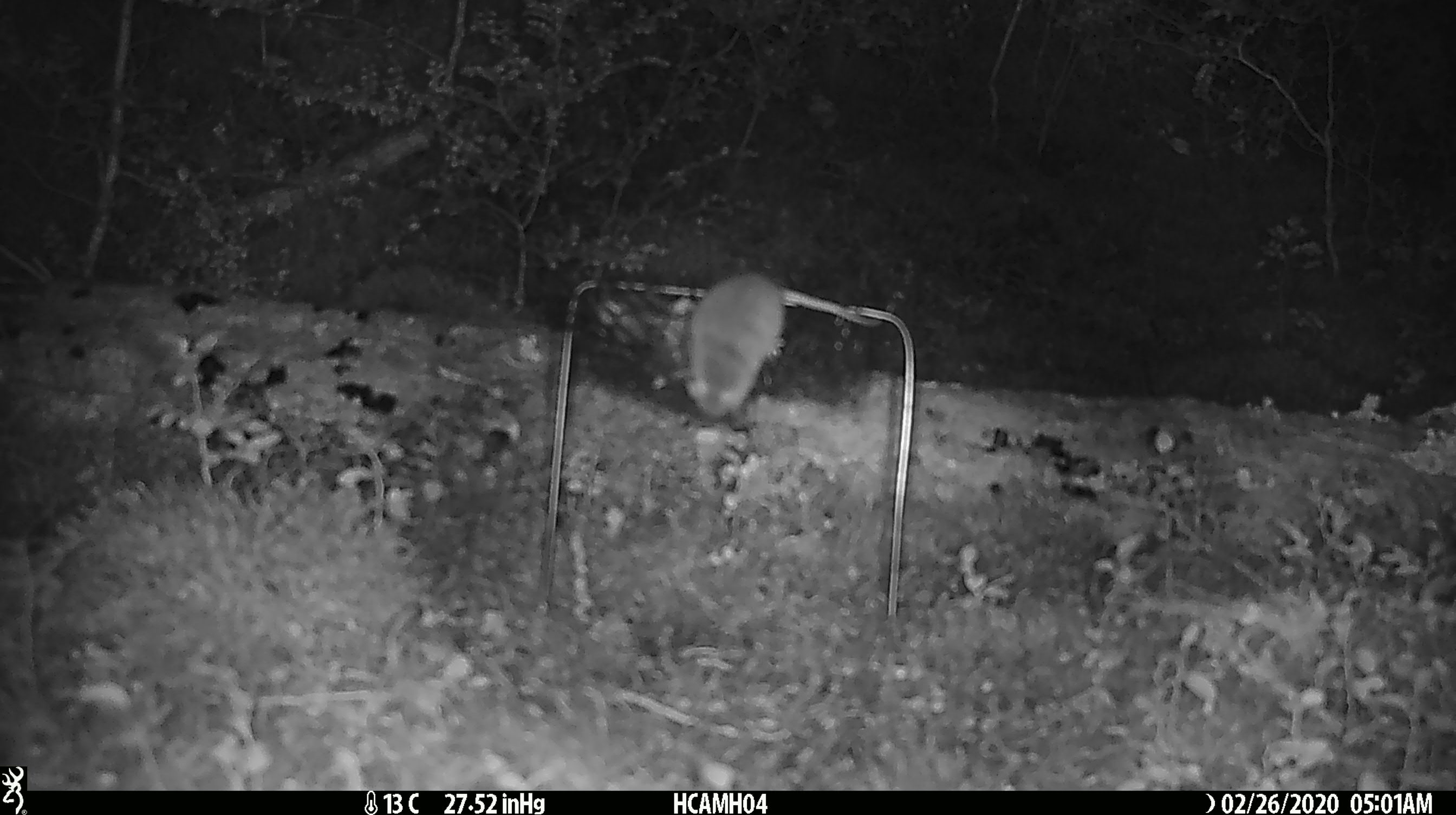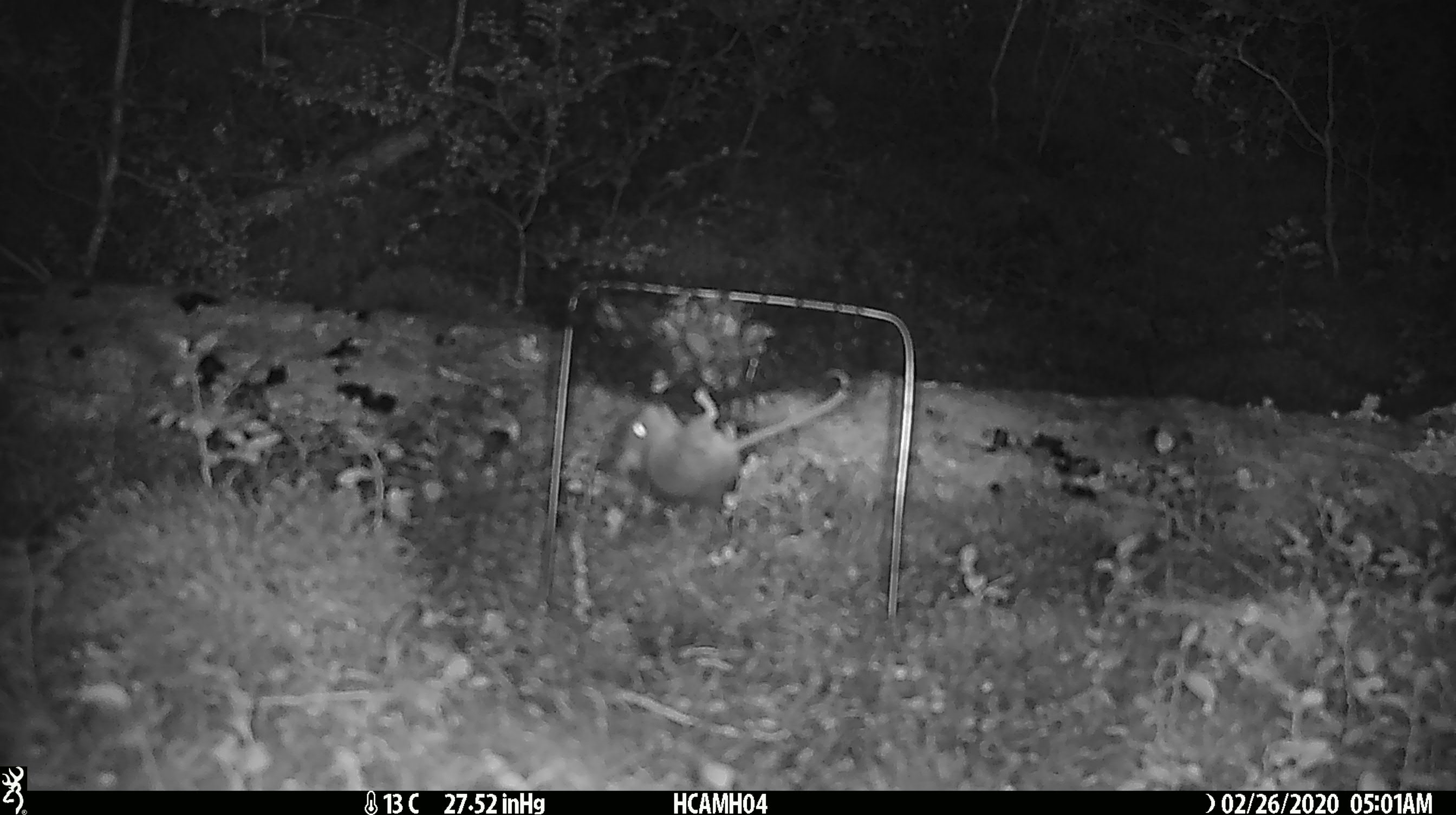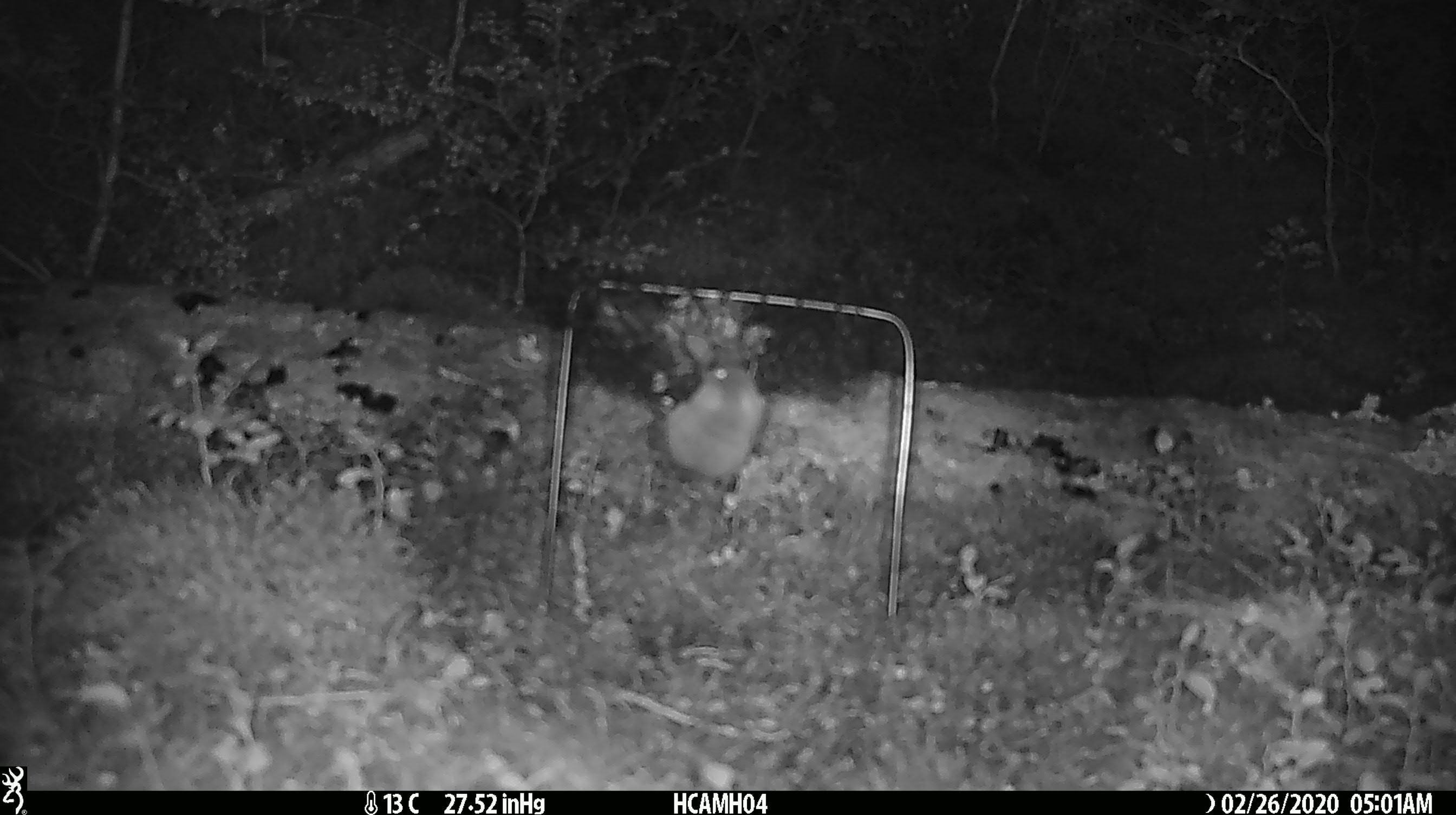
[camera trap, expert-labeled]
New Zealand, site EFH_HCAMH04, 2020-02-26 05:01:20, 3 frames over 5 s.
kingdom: Animalia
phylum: Chordata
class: Mammalia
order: Rodentia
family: Muridae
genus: Mus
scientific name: Mus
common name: mouse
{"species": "mouse (Mus)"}